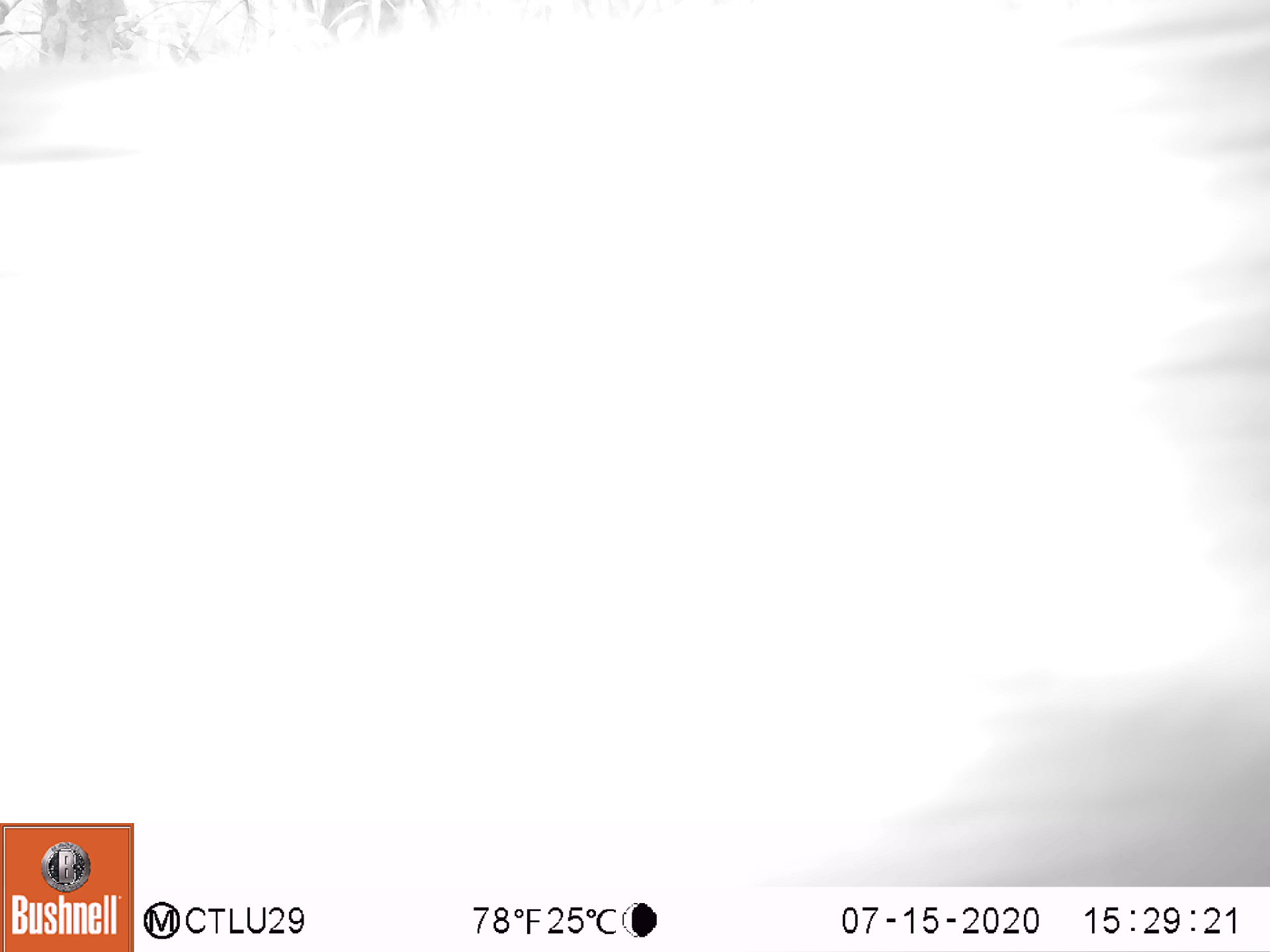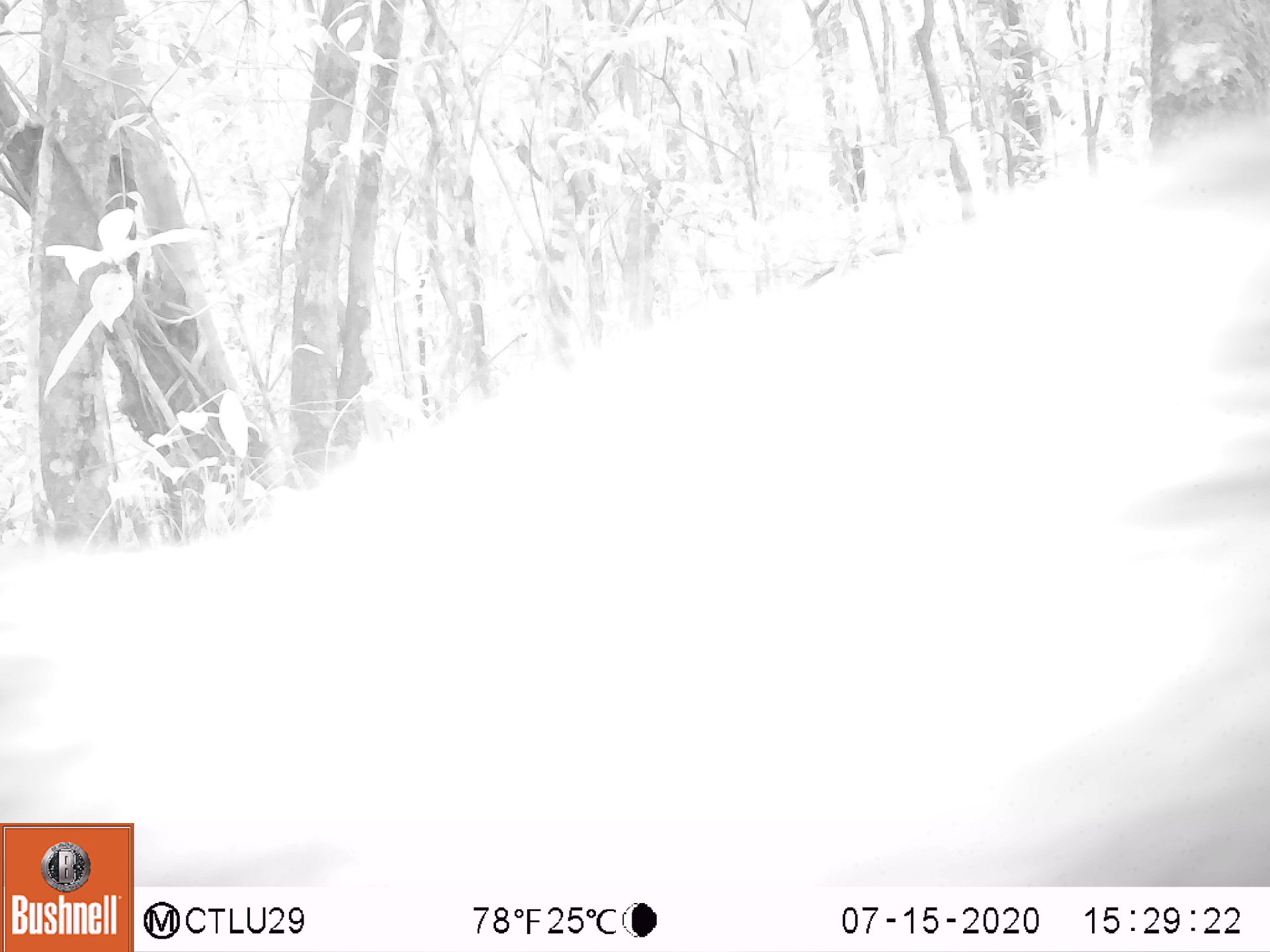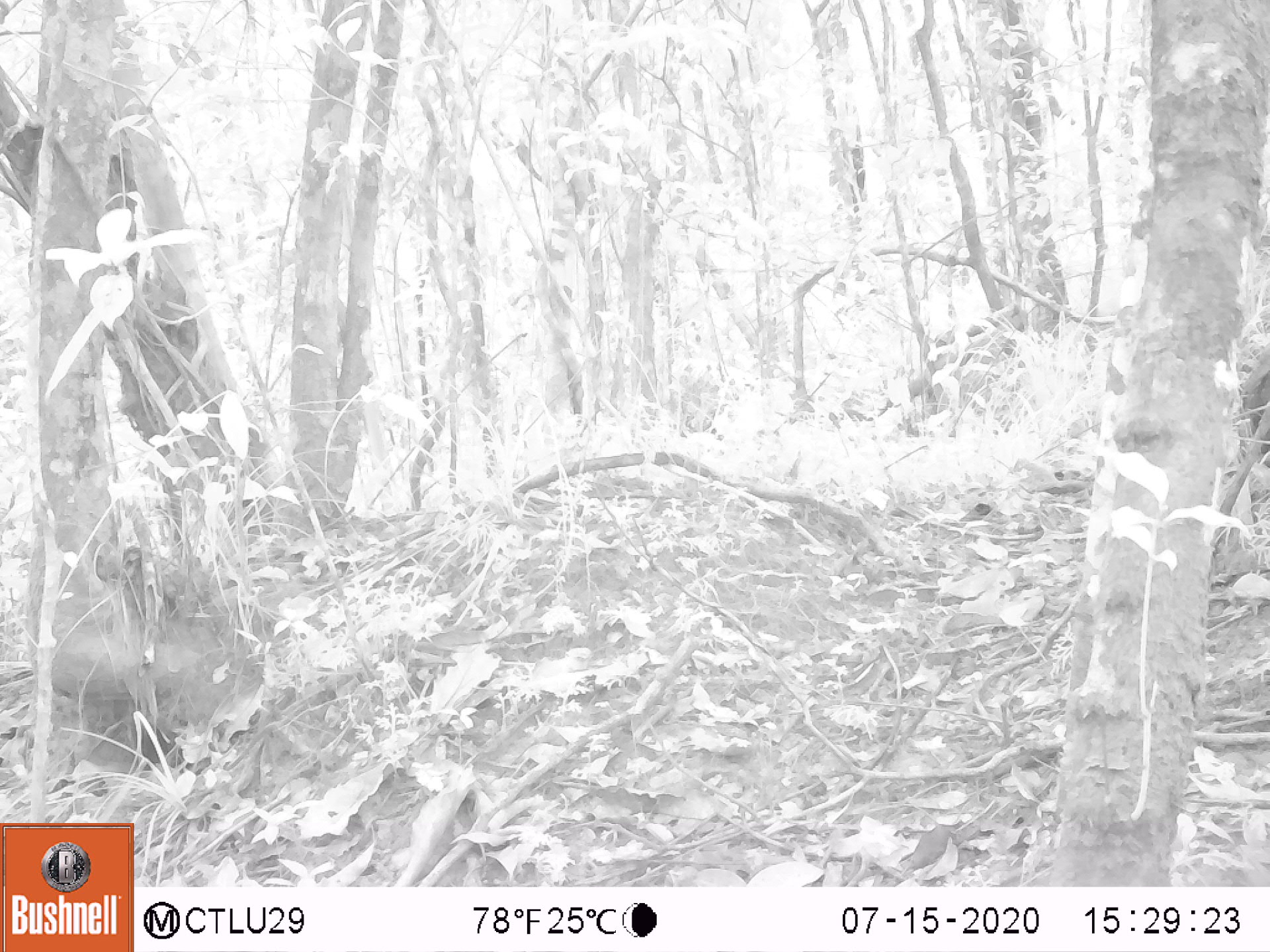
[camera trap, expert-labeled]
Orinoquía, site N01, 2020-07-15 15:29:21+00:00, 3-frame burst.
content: unidentified animal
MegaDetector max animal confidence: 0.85